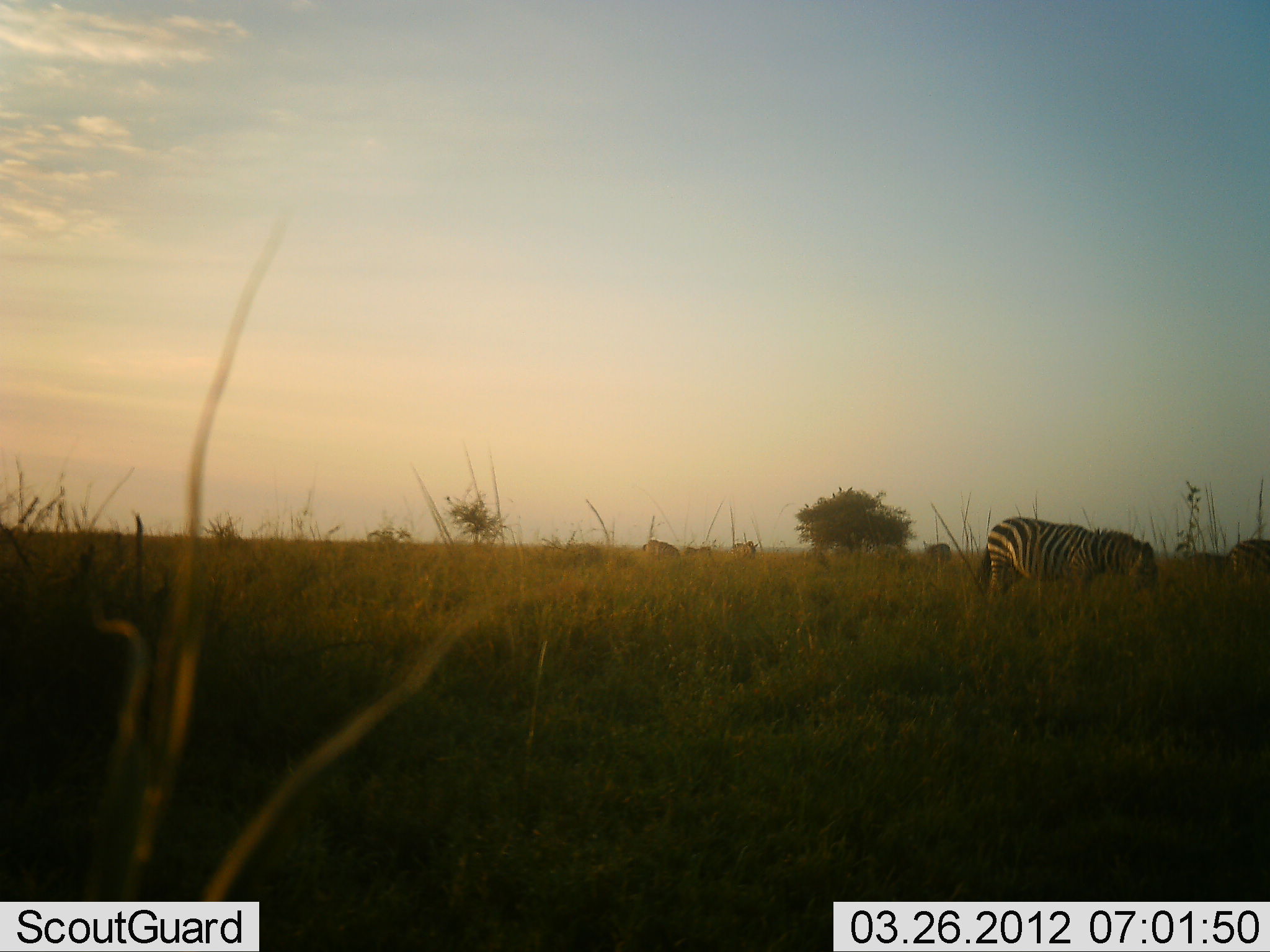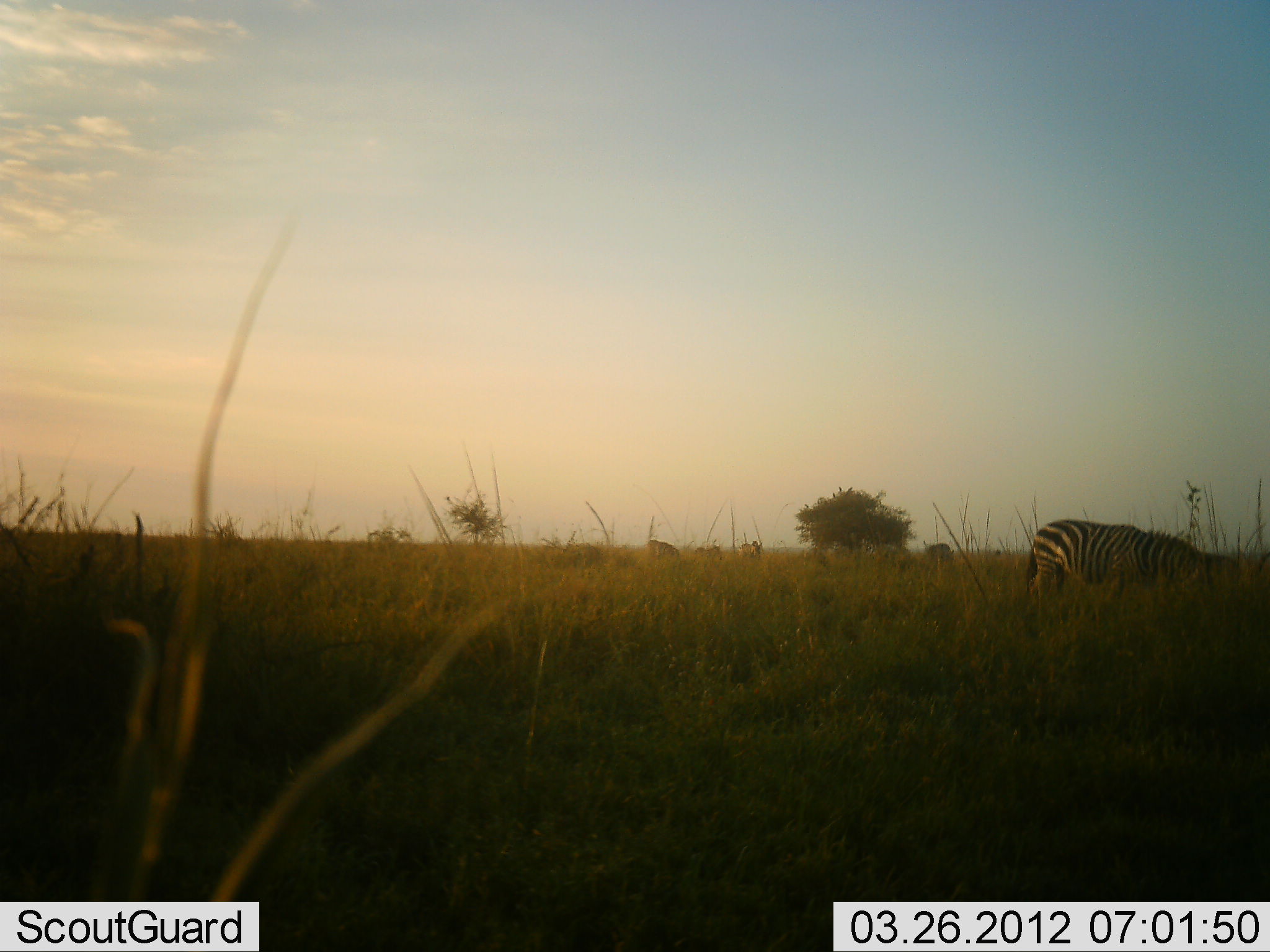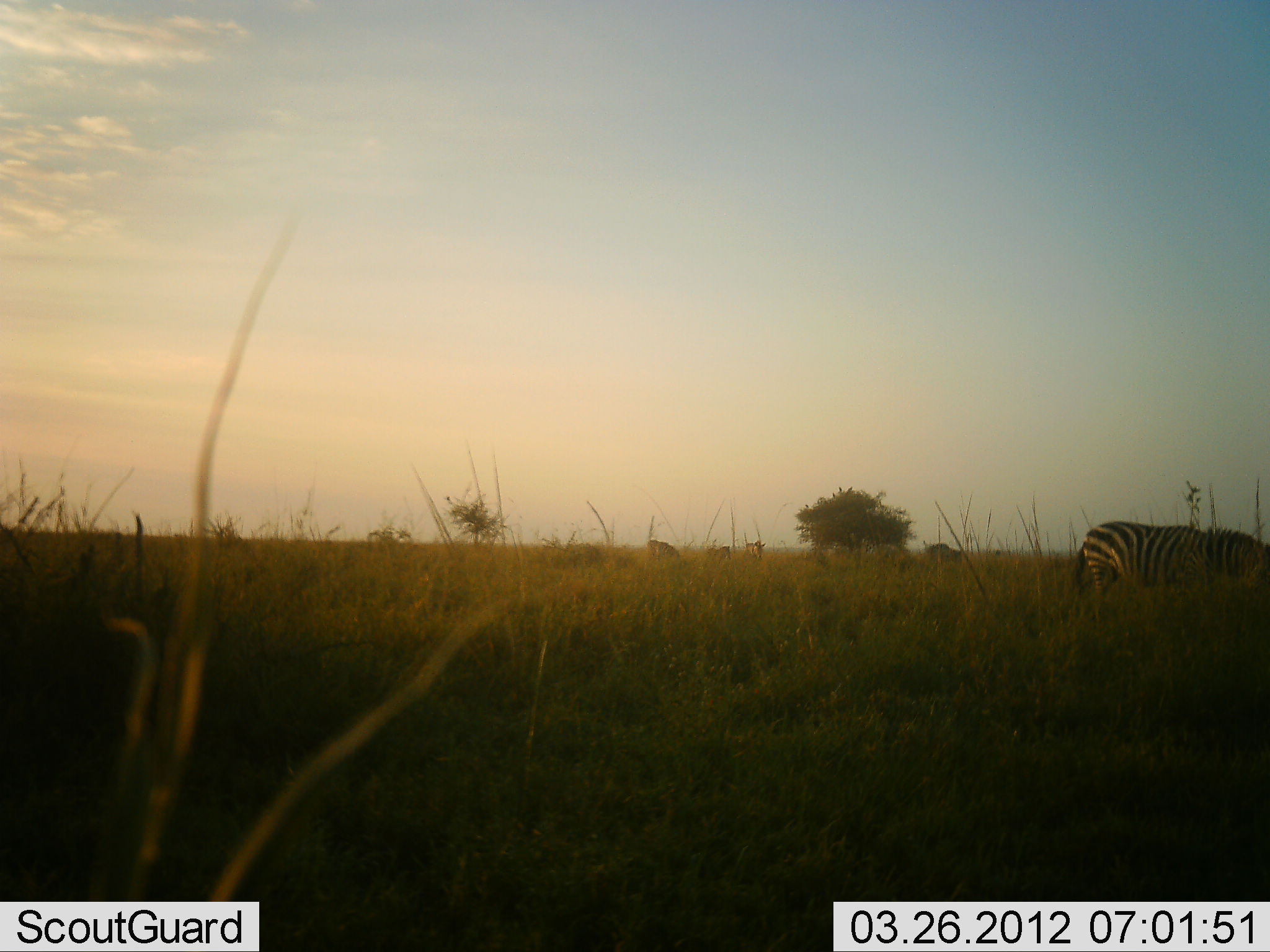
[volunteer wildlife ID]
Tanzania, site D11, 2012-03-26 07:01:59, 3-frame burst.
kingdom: Animalia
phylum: Chordata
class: Mammalia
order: Perissodactyla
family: Equidae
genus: Equus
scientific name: Equus quagga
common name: plains zebra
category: zebra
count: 3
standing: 21%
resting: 0%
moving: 55%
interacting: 0%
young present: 3%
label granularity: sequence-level